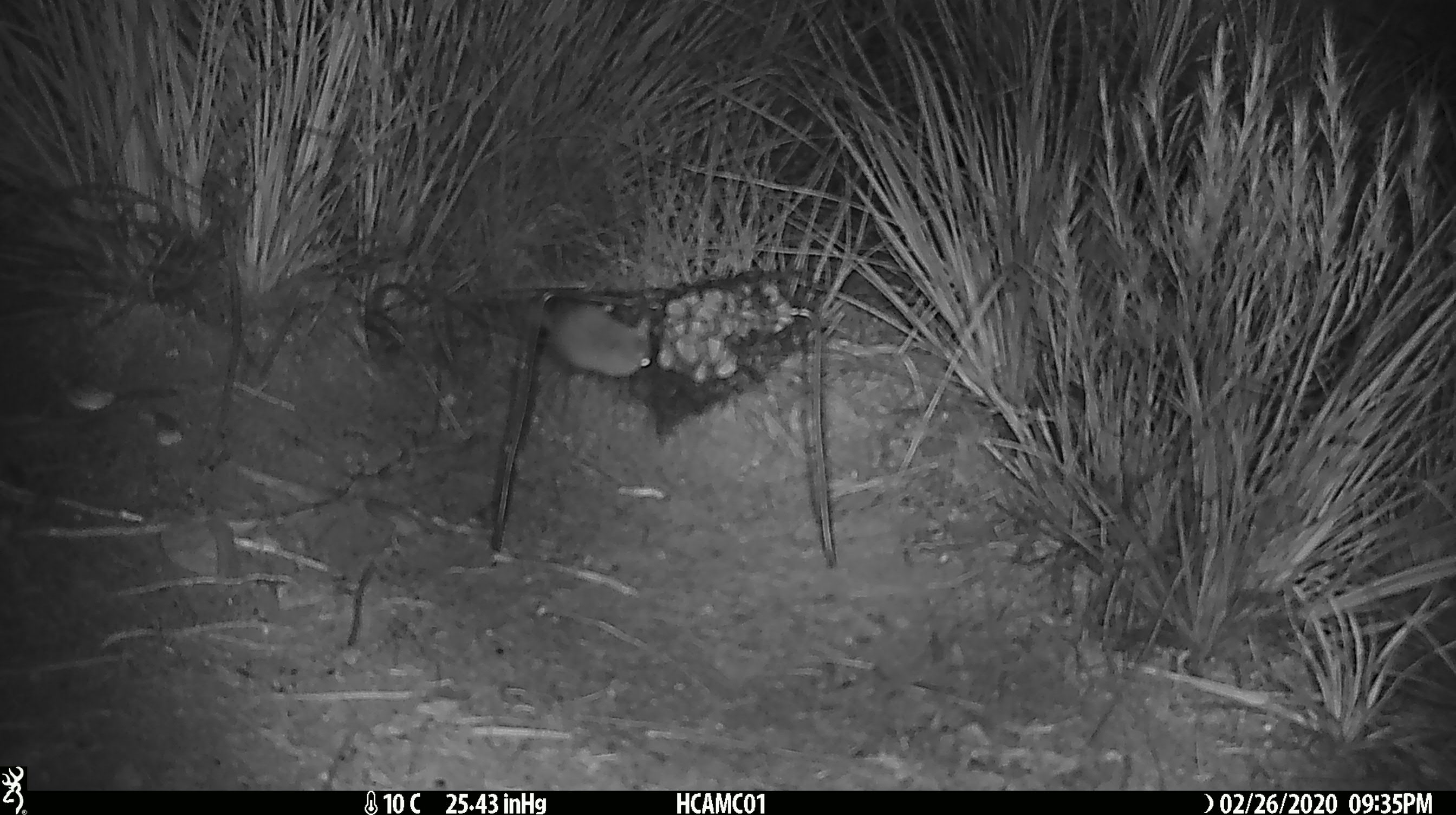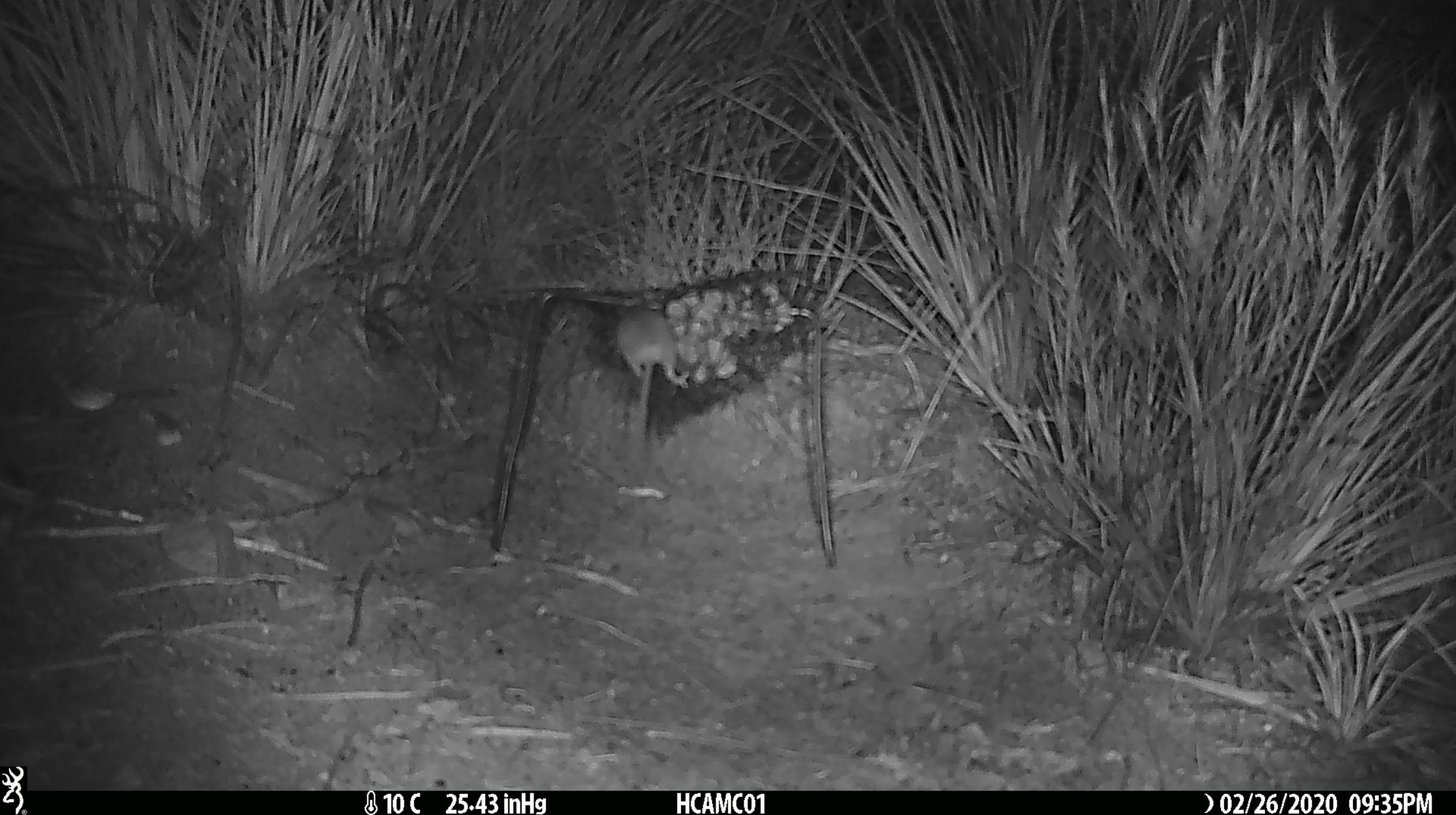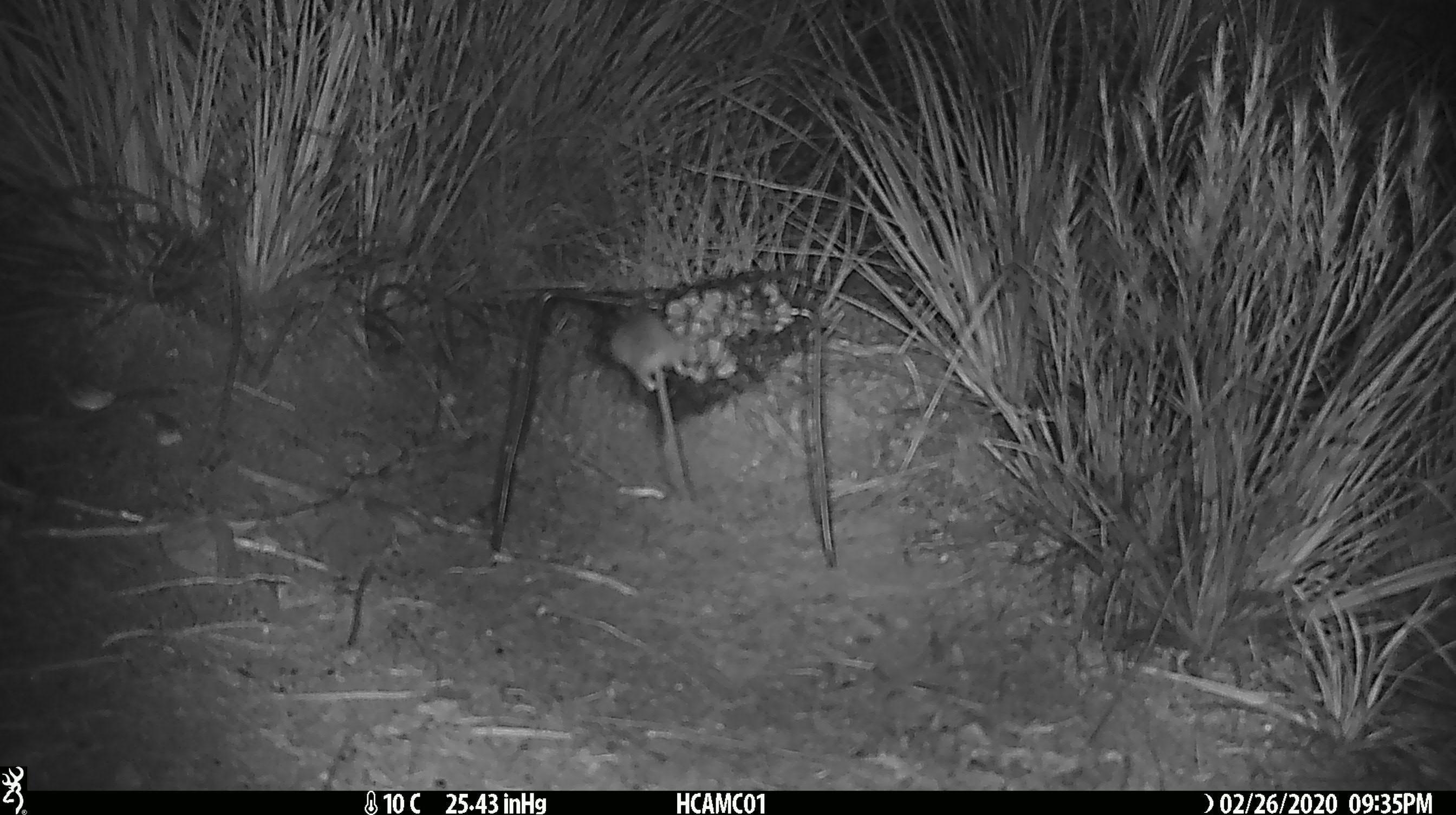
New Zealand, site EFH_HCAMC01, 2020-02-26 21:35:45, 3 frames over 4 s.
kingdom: Animalia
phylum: Chordata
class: Mammalia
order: Rodentia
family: Muridae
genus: Mus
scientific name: Mus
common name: mouse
Mouse (Mus).